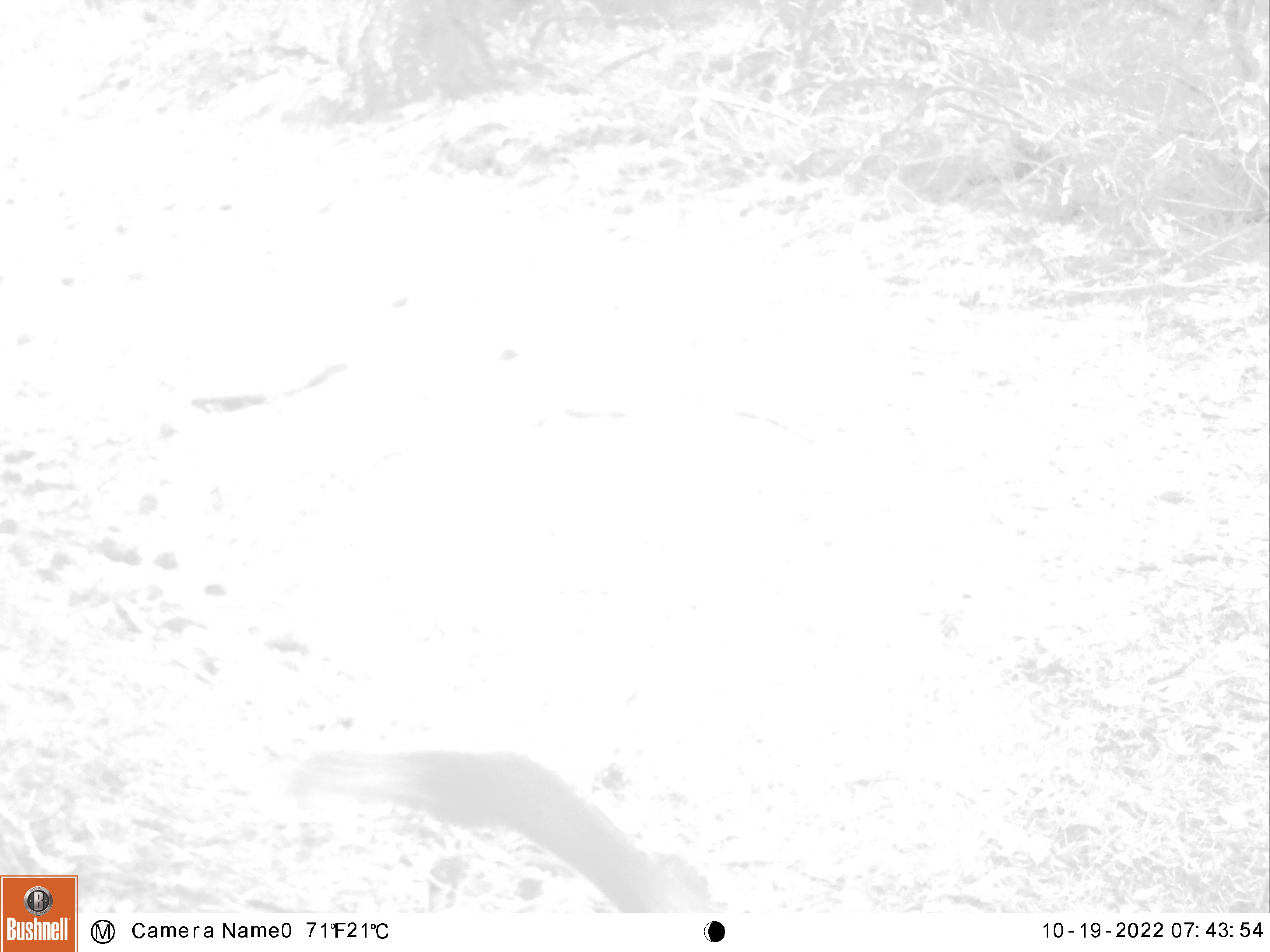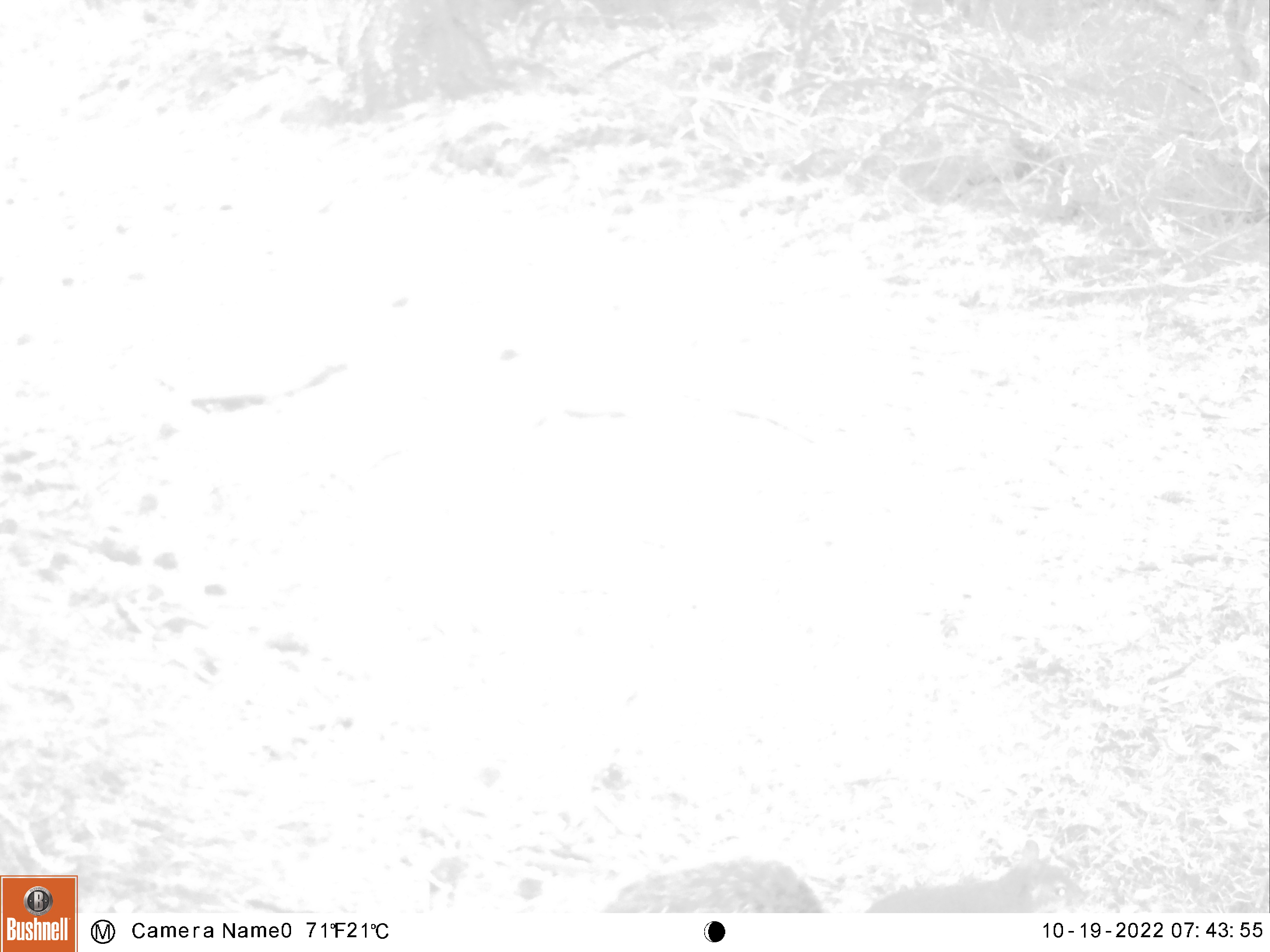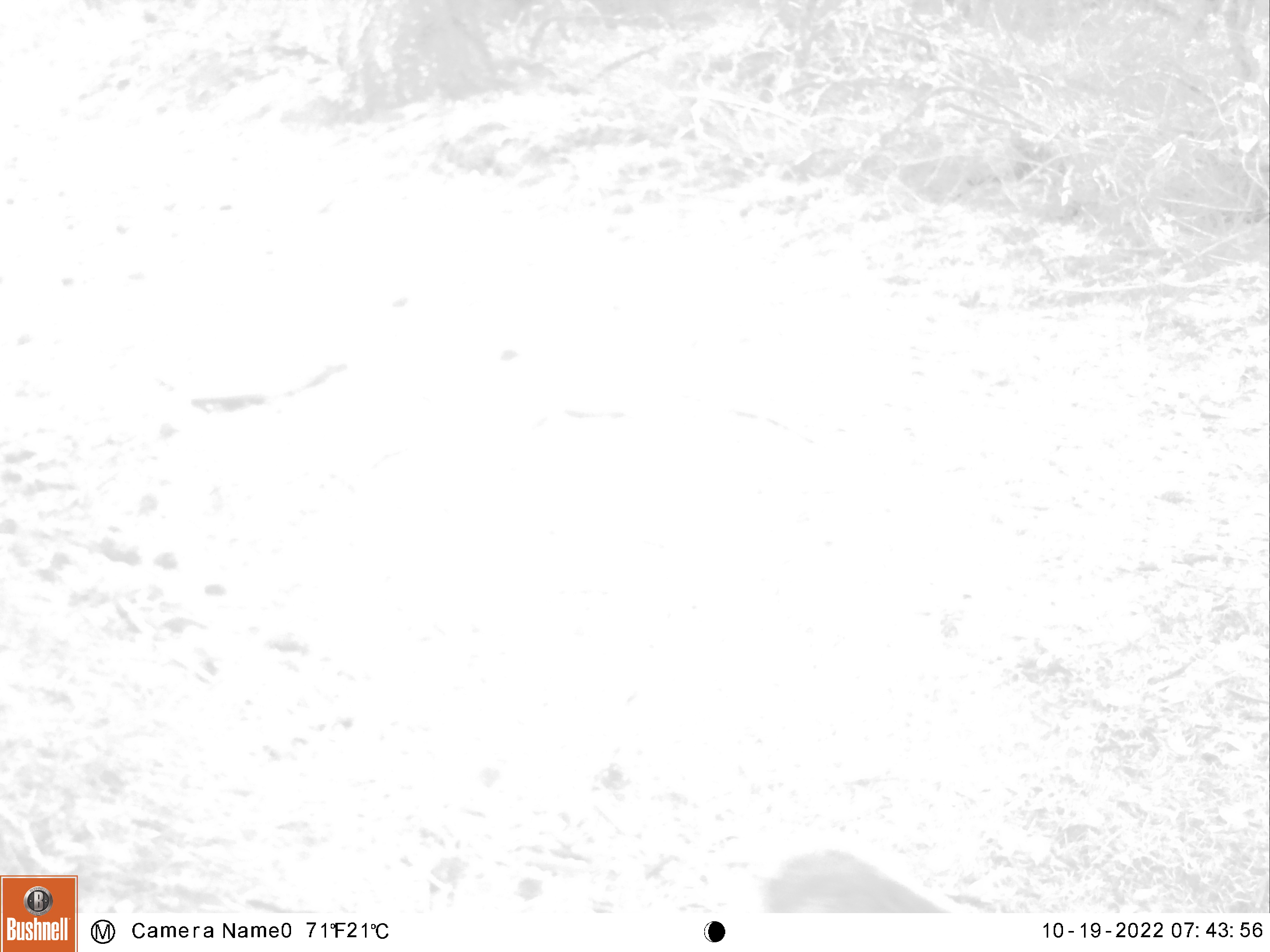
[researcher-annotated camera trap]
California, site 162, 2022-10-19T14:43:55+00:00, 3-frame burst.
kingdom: Animalia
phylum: Chordata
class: Mammalia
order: Rodentia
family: Sciuridae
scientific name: Sciuridae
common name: squirrel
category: unknown squirrel